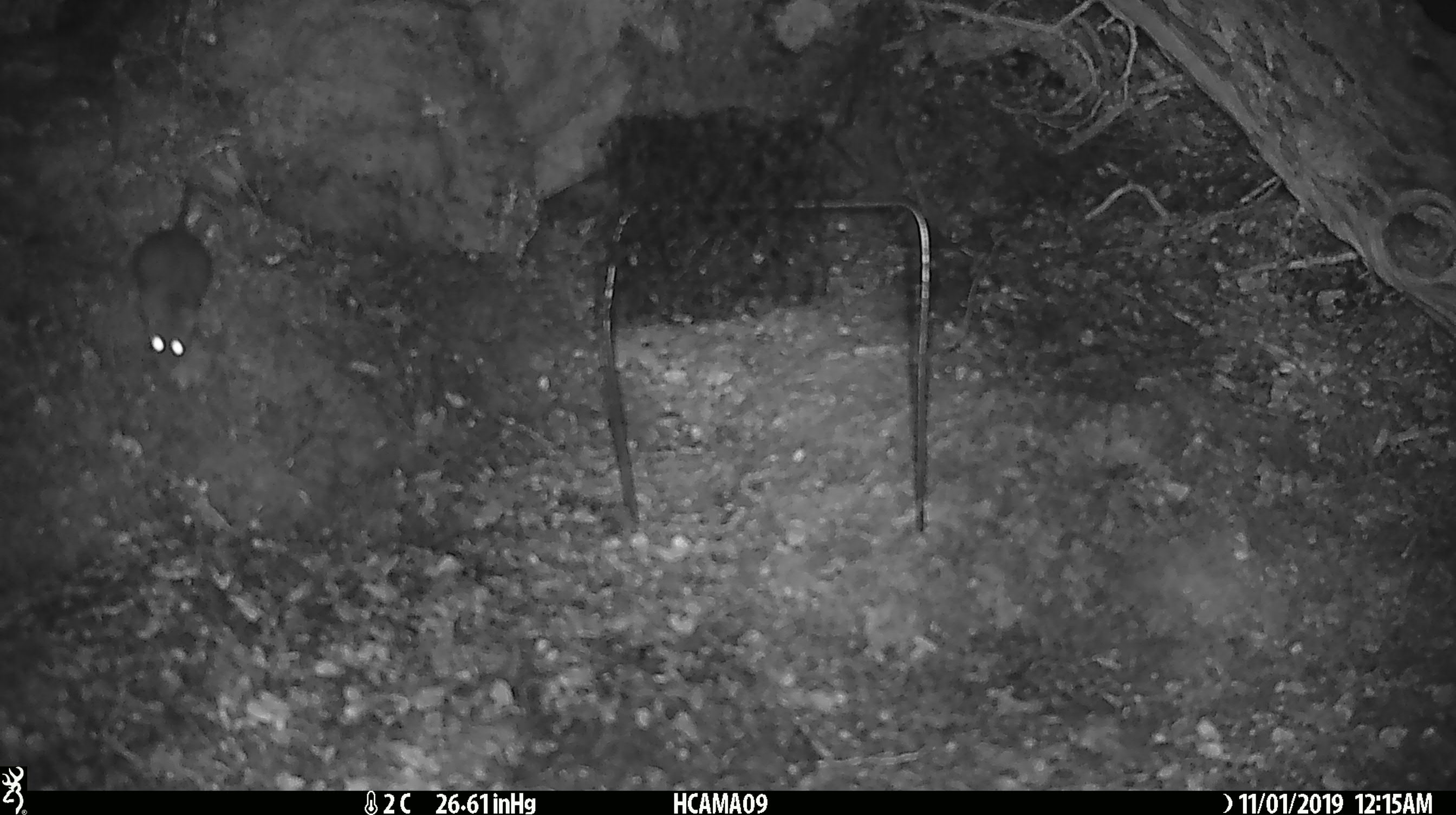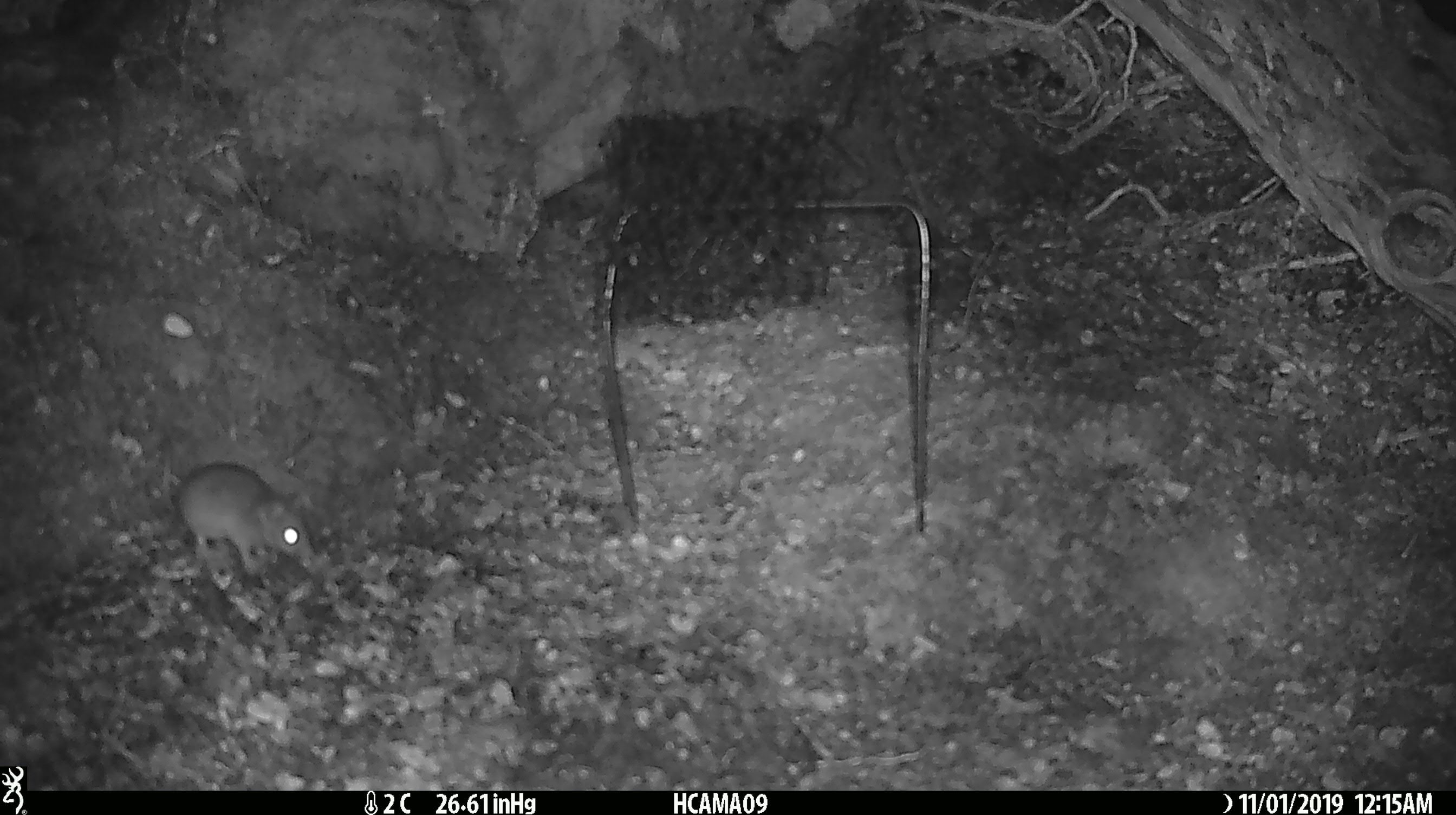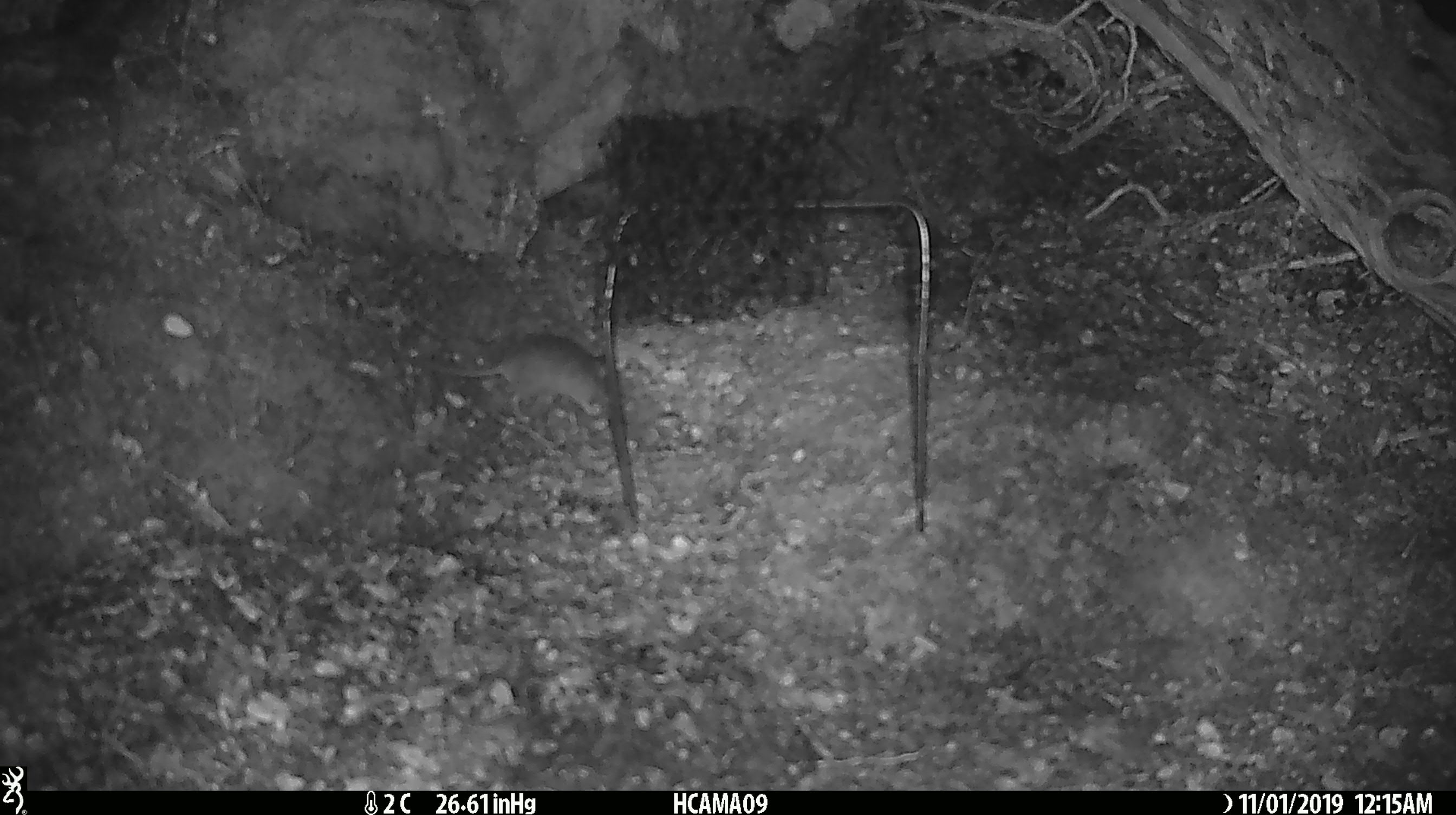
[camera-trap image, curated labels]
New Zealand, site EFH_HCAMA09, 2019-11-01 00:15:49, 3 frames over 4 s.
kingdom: Animalia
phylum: Chordata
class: Mammalia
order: Rodentia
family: Muridae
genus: Mus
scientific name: Mus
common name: mouse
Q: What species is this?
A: Mouse (Mus).